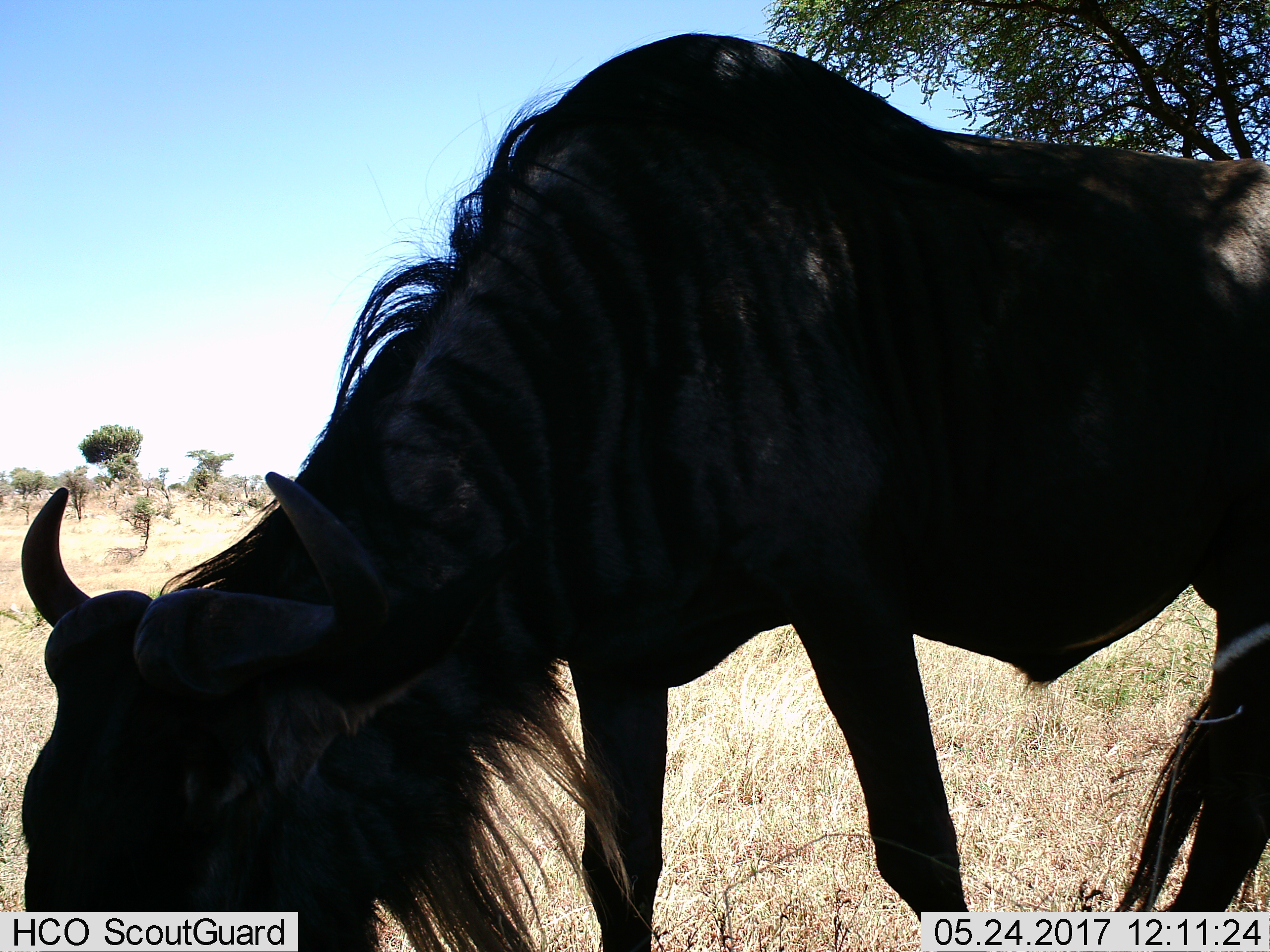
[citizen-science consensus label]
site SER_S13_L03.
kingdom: Animalia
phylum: Chordata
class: Mammalia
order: Artiodactyla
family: Bovidae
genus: Connochaetes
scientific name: Connochaetes taurinus taurinus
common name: blue wildebeest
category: wildebeestblue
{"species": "wildebeestblue (blue wildebeest) (Connochaetes taurinus taurinus)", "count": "1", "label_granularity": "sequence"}